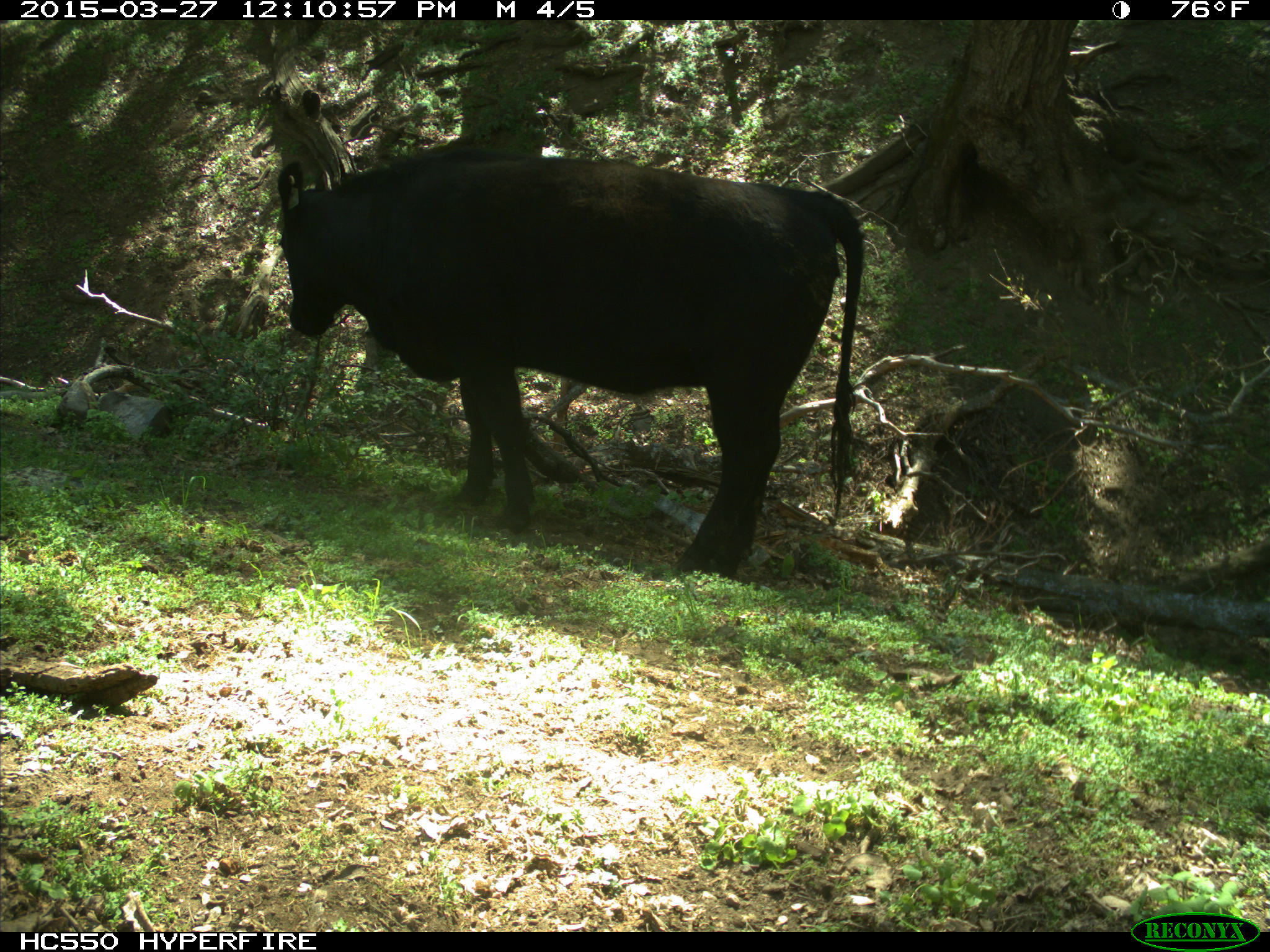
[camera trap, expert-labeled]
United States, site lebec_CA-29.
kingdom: Animalia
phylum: Chordata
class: Mammalia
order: Artiodactyla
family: Bovidae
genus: Bos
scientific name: Bos taurus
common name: domestic cow